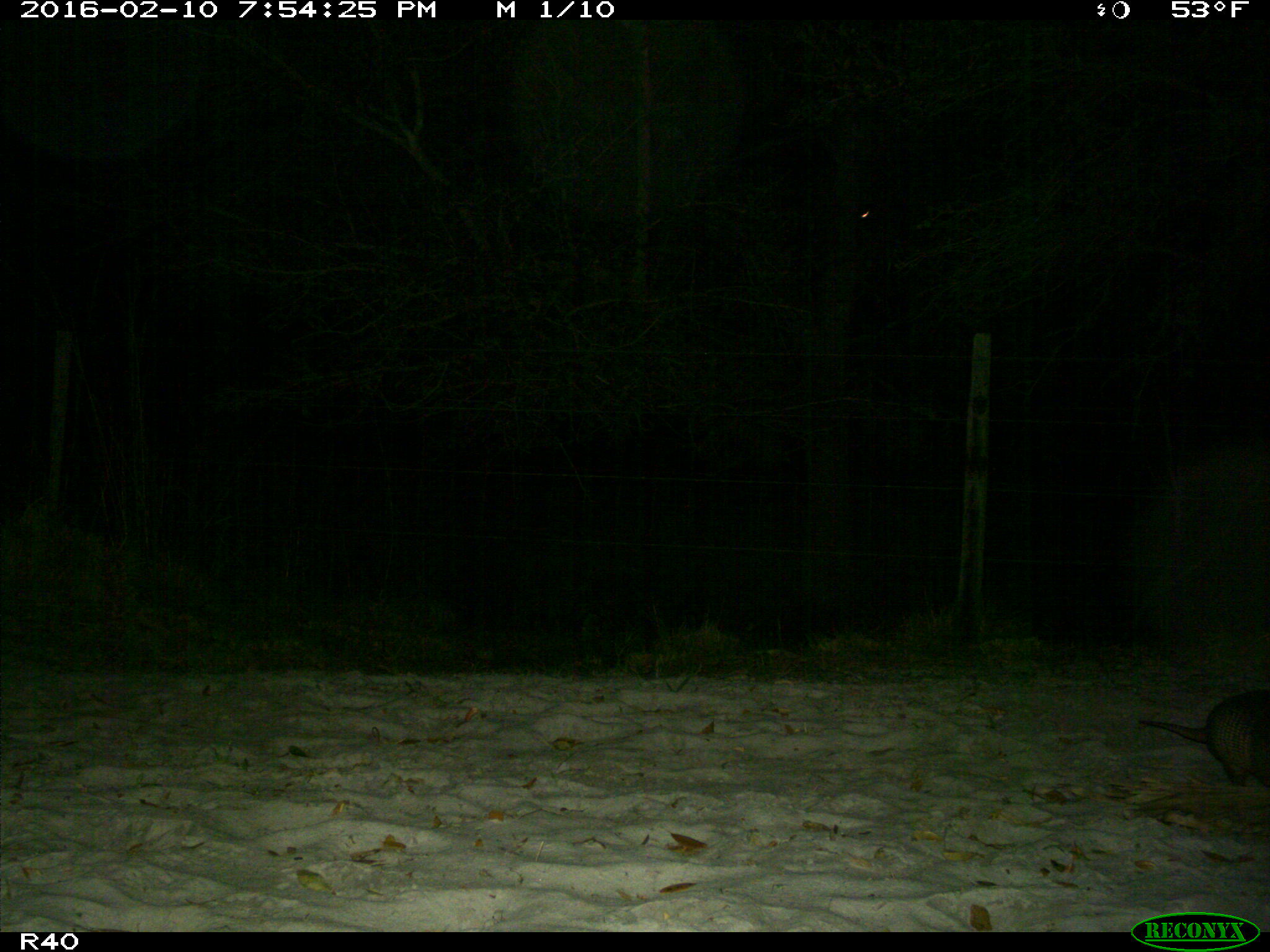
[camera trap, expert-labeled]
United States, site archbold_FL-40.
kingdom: Animalia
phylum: Chordata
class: Mammalia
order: Cingulata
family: Dasypodidae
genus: Dasypus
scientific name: Dasypus novemcinctus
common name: nine-banded armadillo